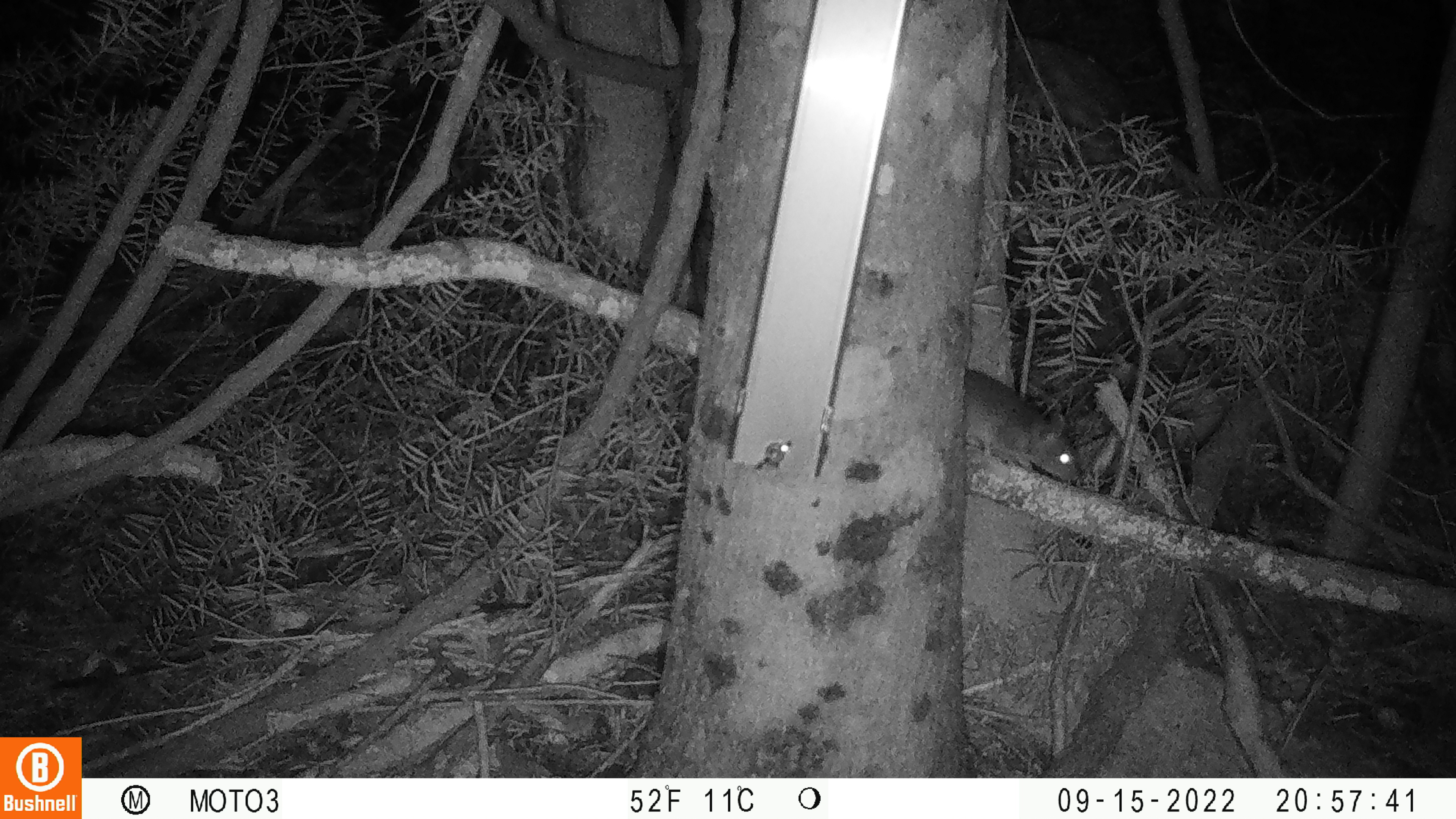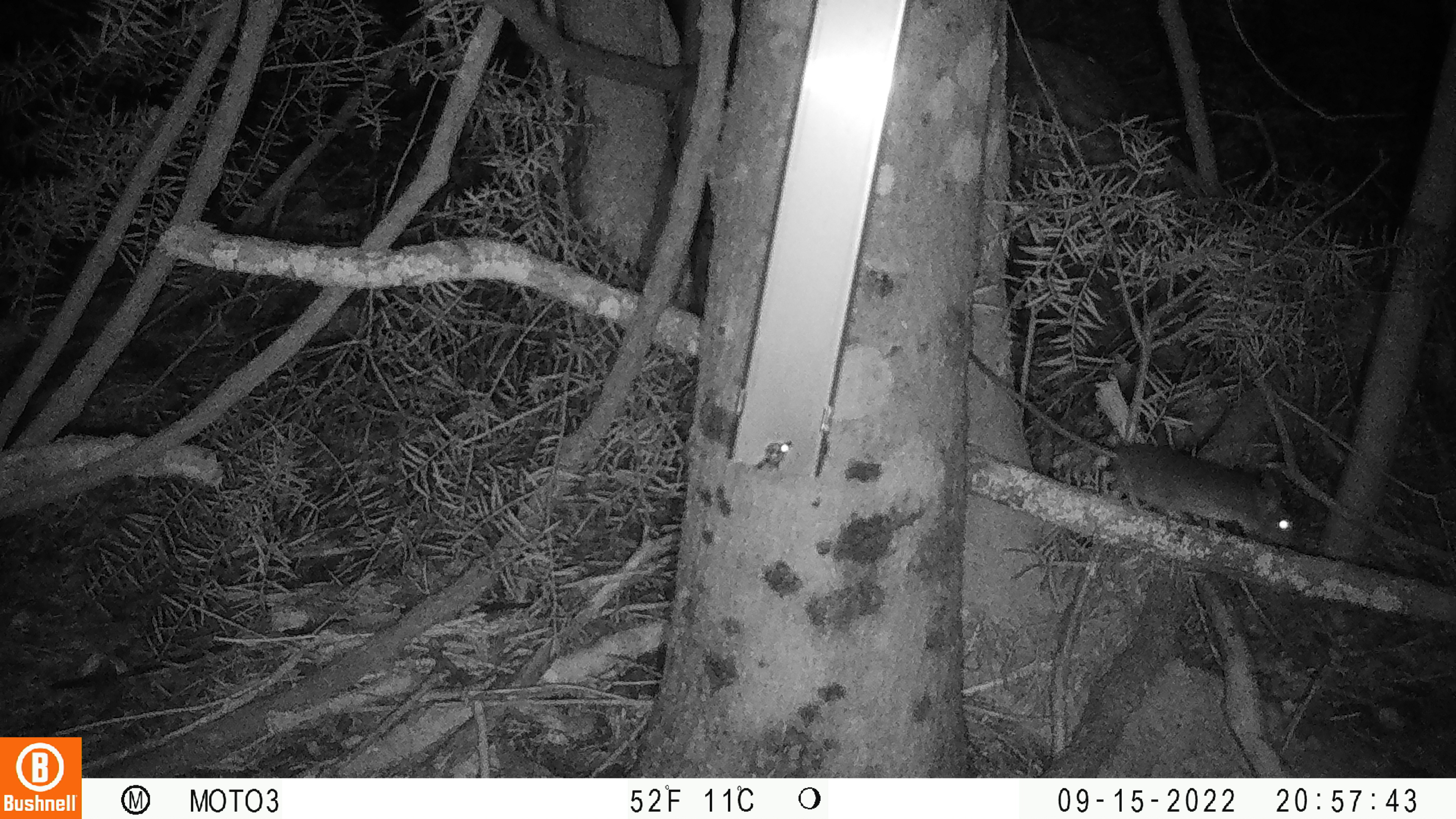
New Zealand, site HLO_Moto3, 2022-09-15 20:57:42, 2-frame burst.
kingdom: Animalia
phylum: Chordata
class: Mammalia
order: Rodentia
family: Muridae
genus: Rattus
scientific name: Rattus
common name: rat